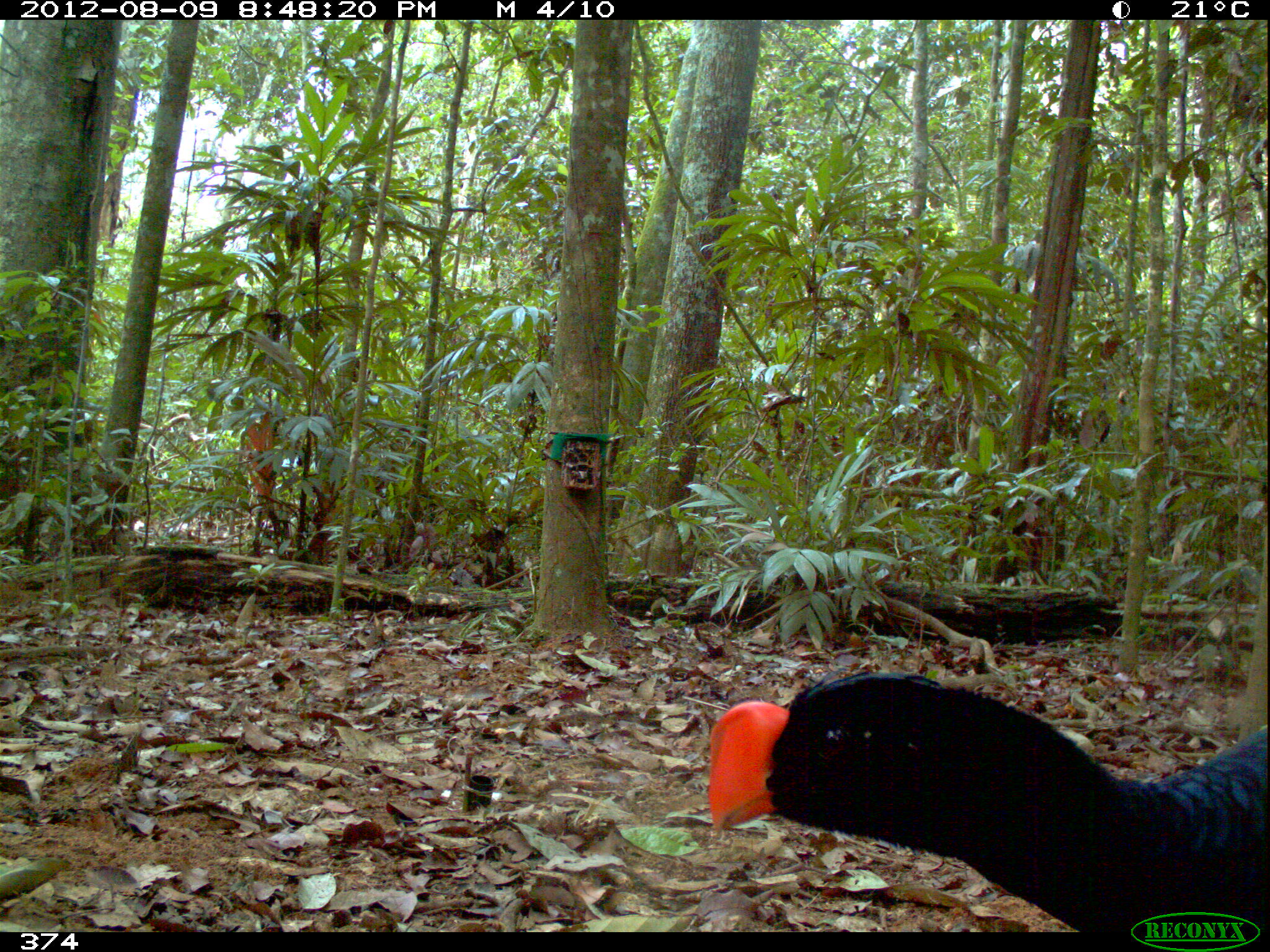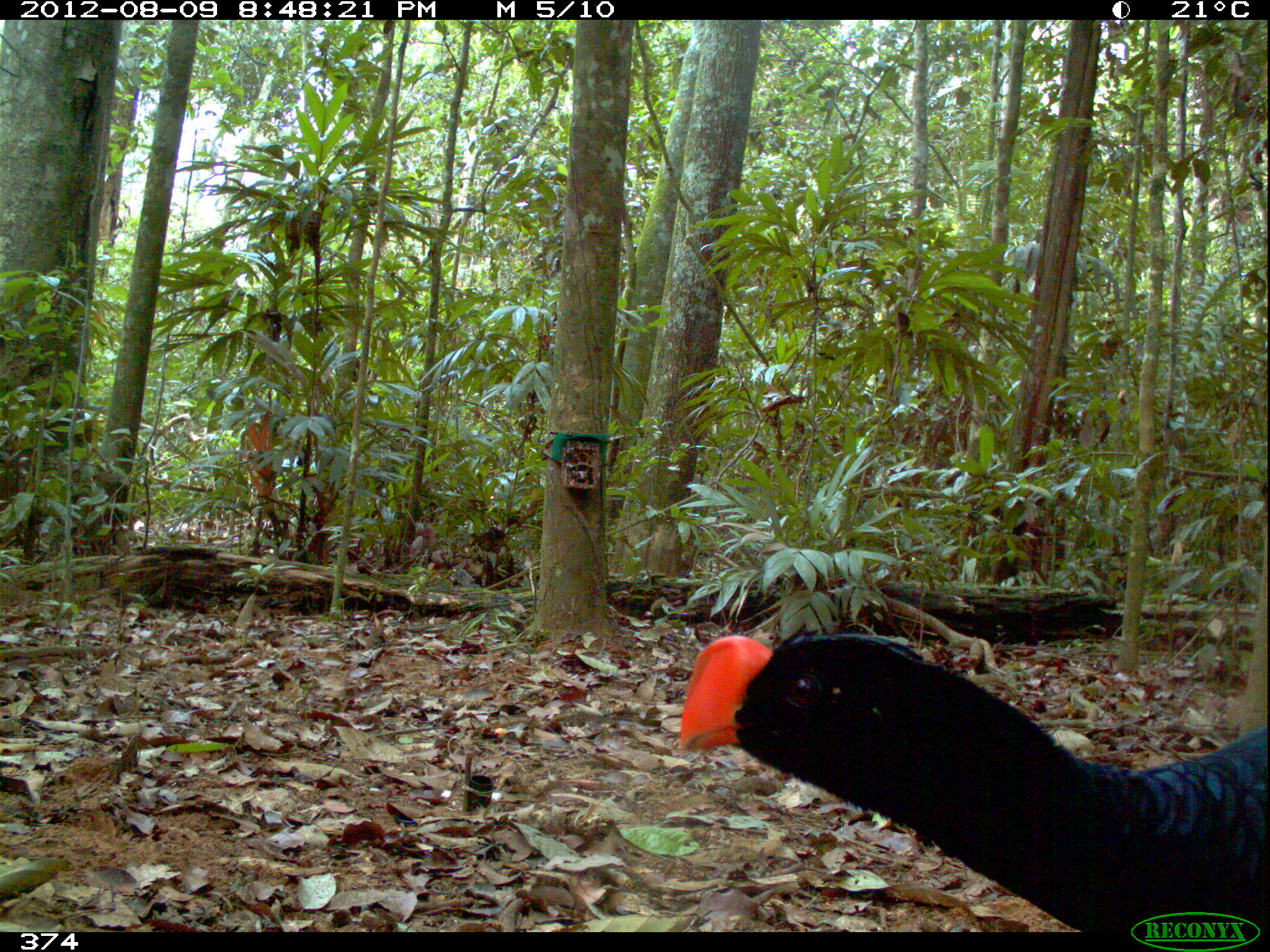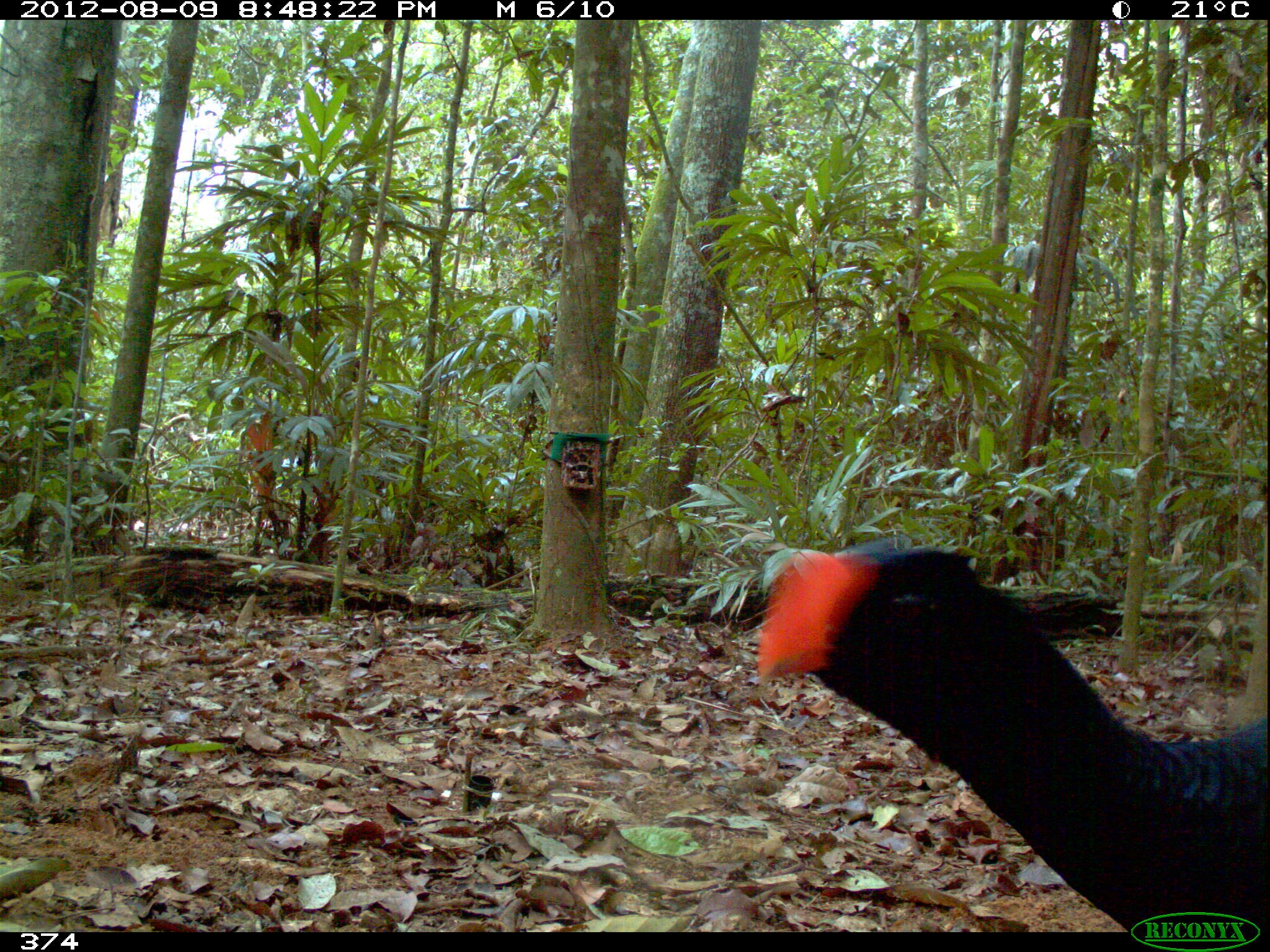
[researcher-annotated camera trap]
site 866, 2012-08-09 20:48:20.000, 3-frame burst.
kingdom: Animalia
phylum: Chordata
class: Aves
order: Galliformes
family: Cracidae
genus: Mitu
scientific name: Mitu tuberosum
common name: razor-billed curassow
Mitu tuberosum (razor-billed curassow).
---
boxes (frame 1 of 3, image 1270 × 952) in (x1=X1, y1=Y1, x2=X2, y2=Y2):
mitu tuberosum: (x1=708, y1=668, x2=1267, y2=932)